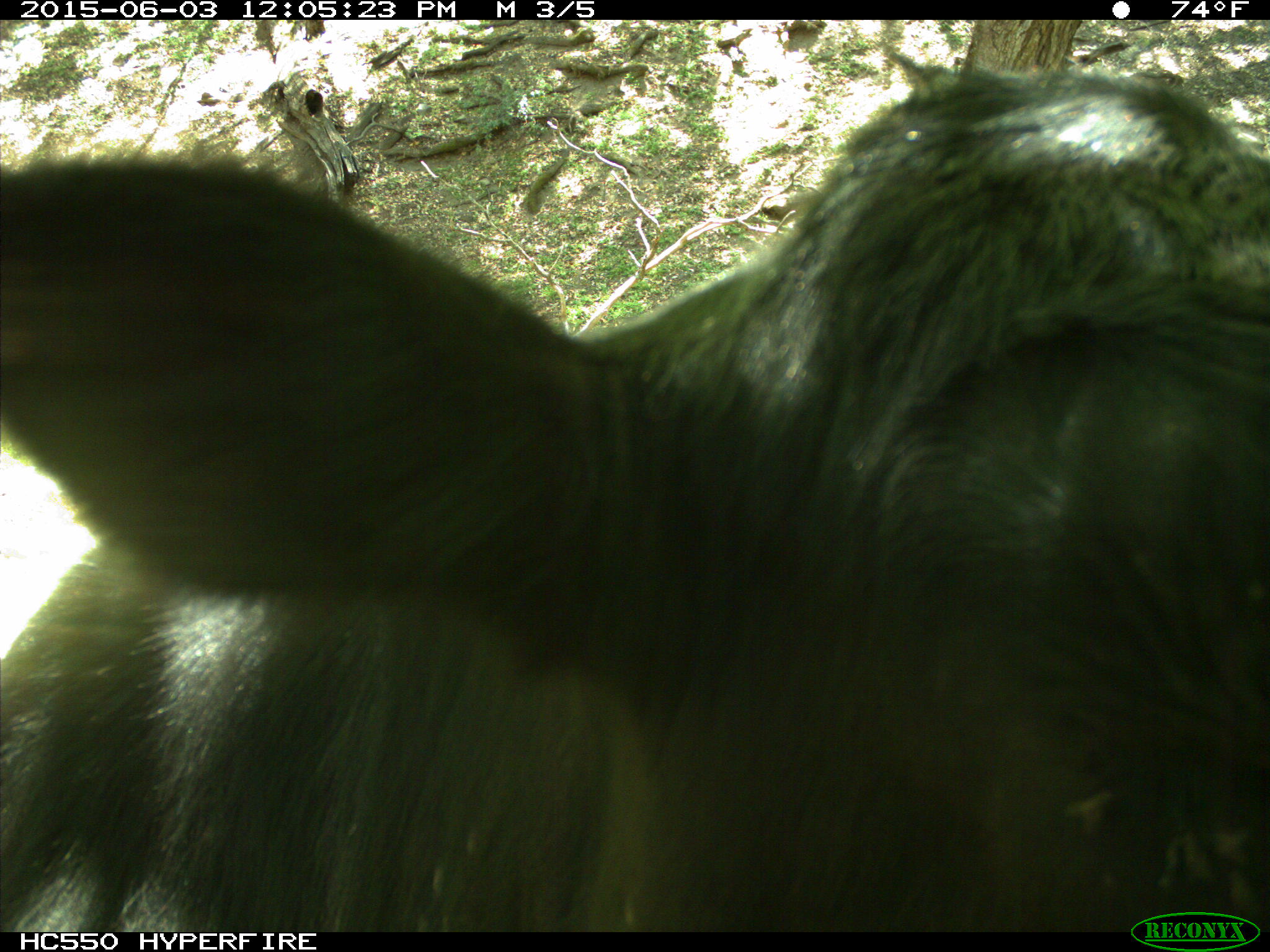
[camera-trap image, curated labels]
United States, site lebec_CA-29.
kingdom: Animalia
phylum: Chordata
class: Mammalia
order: Artiodactyla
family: Bovidae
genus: Bos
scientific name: Bos taurus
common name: domestic cow